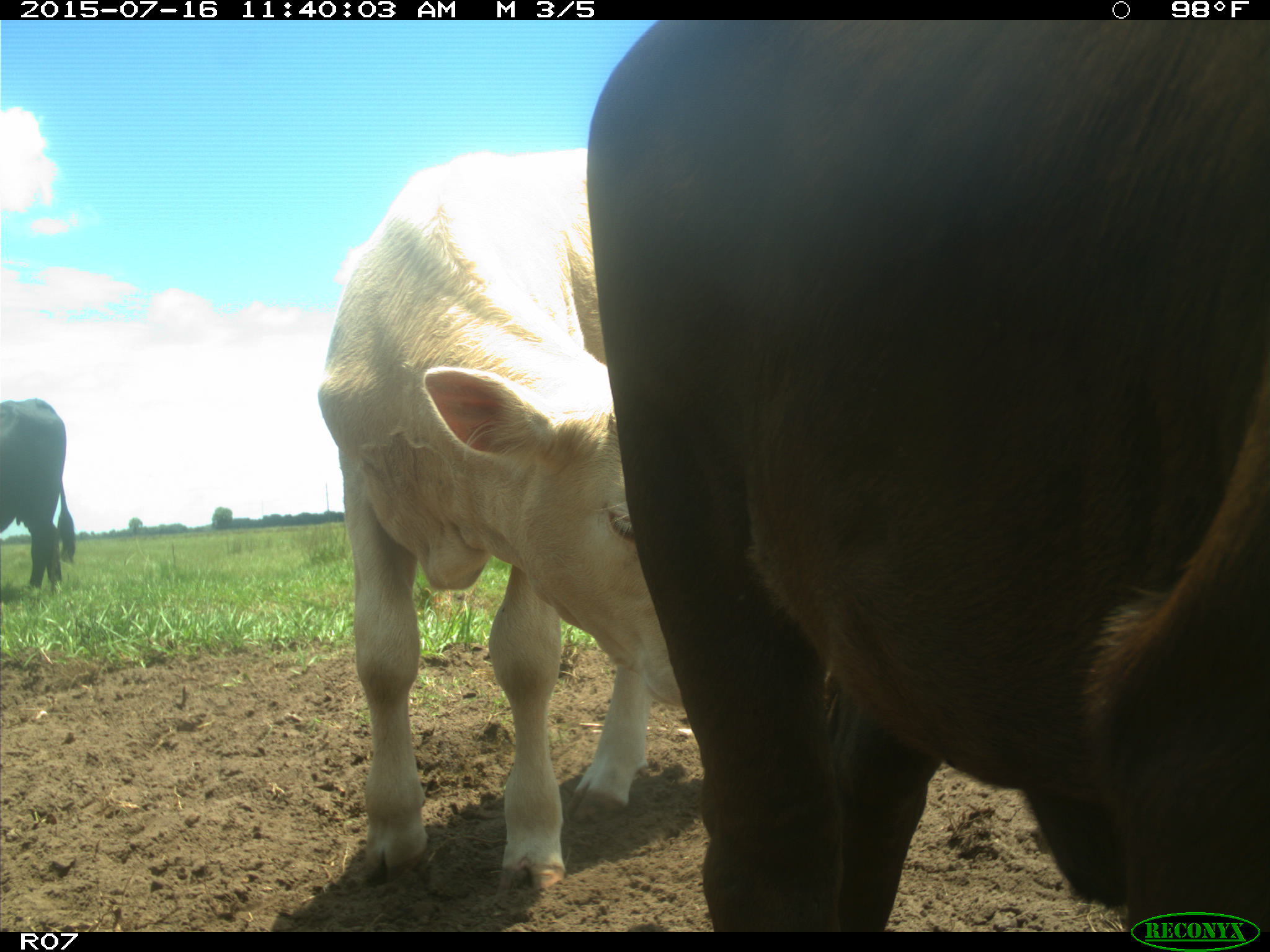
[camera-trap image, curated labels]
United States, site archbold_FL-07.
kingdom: Animalia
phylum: Chordata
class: Mammalia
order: Artiodactyla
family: Bovidae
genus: Bos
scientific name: Bos taurus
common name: domestic cow